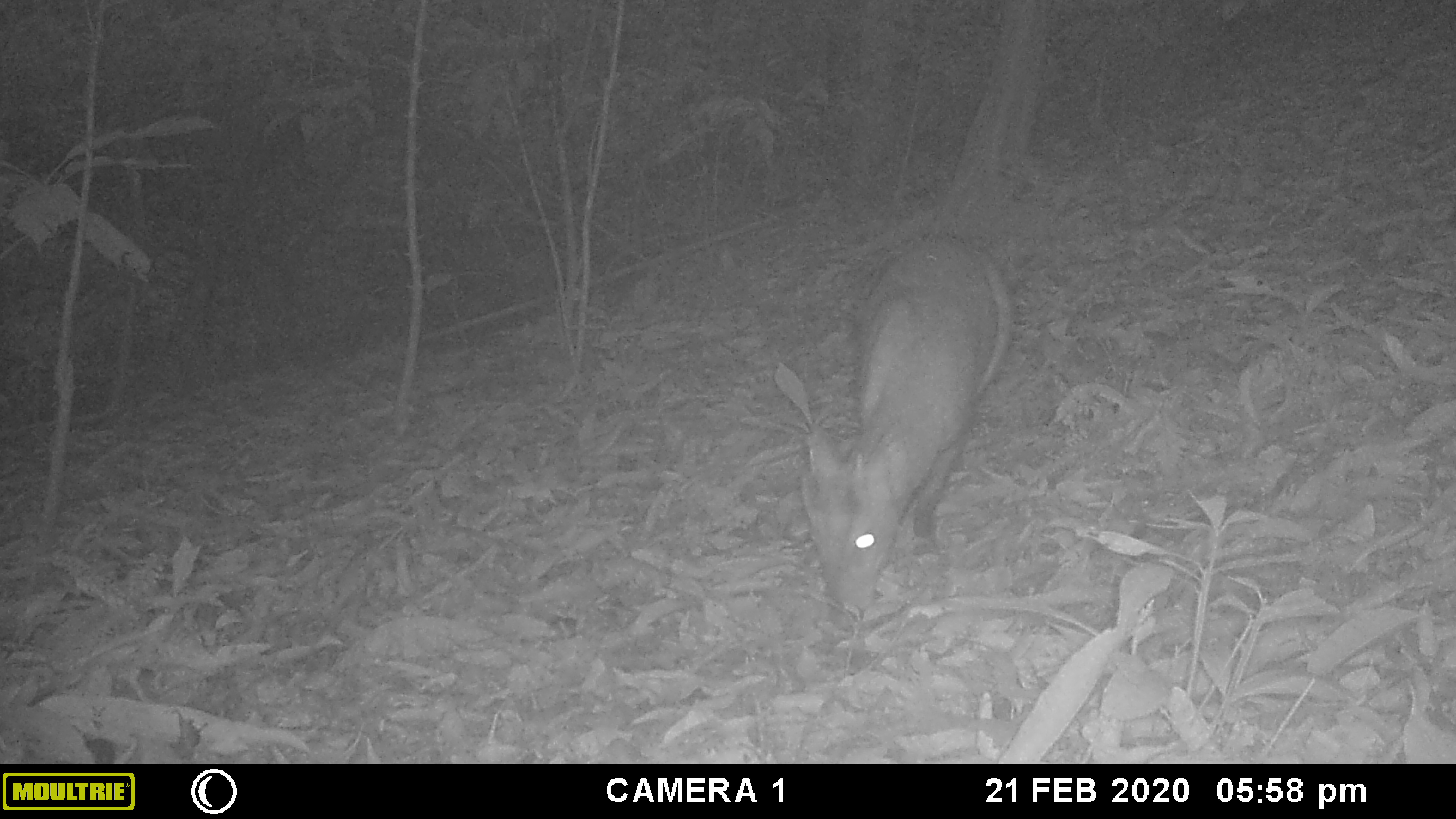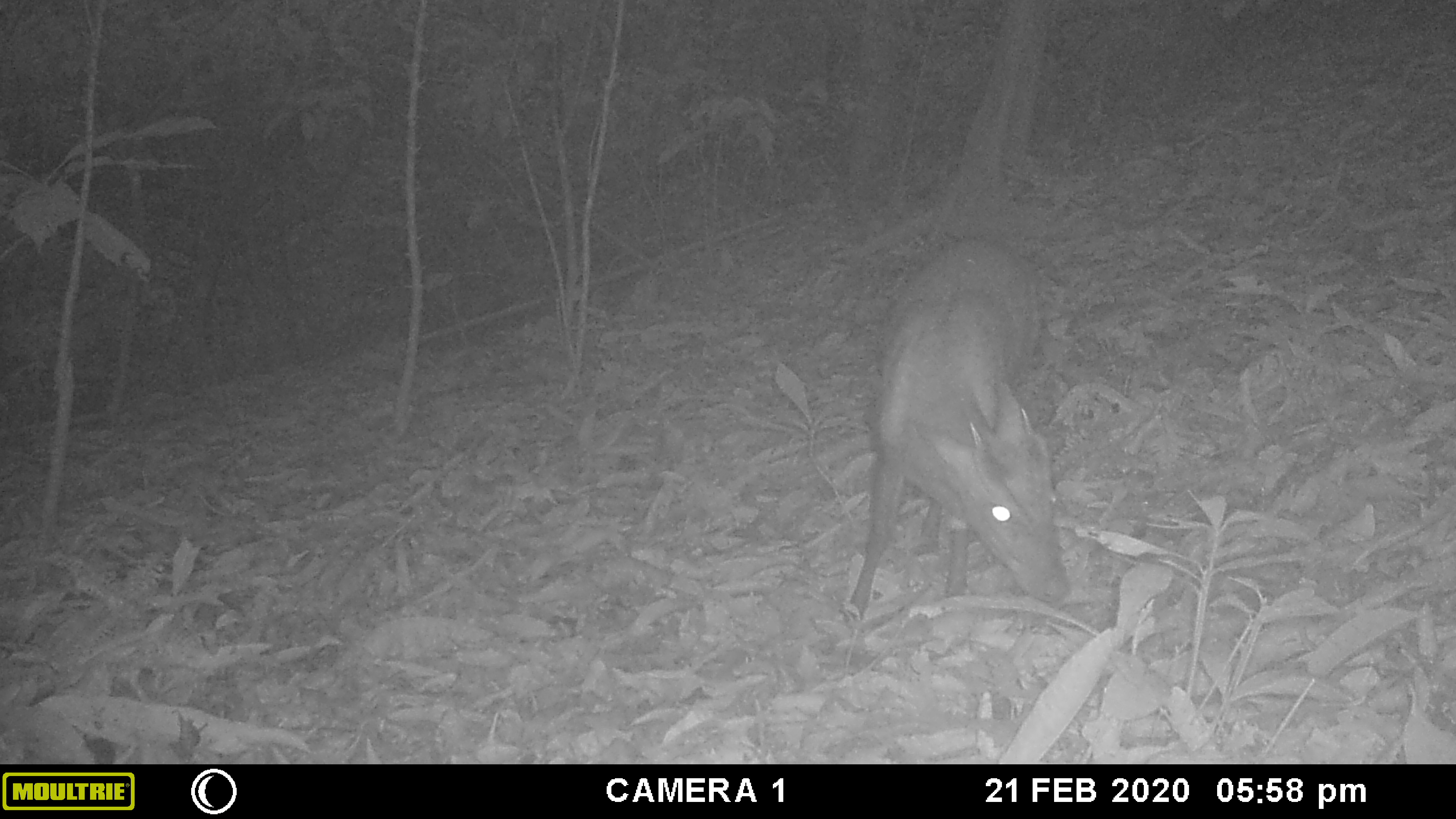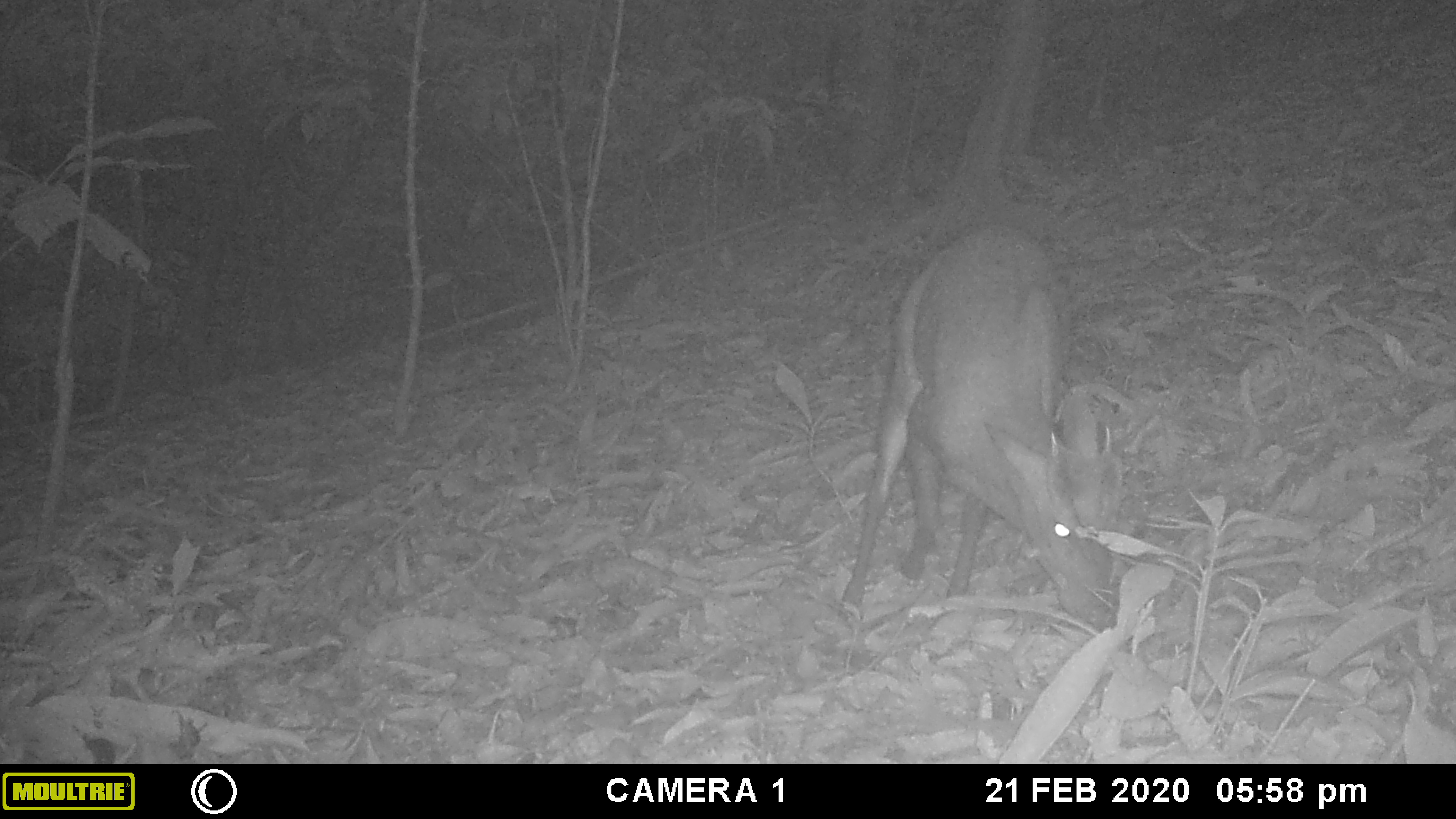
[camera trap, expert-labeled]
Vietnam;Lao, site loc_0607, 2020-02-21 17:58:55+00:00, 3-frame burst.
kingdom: Animalia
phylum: Chordata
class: Mammalia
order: Artiodactyla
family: Cervidae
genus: Muntiacus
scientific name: Muntiacus rooseveltorum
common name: roosevelt's muntjac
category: roosevelts muntjac group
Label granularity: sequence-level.